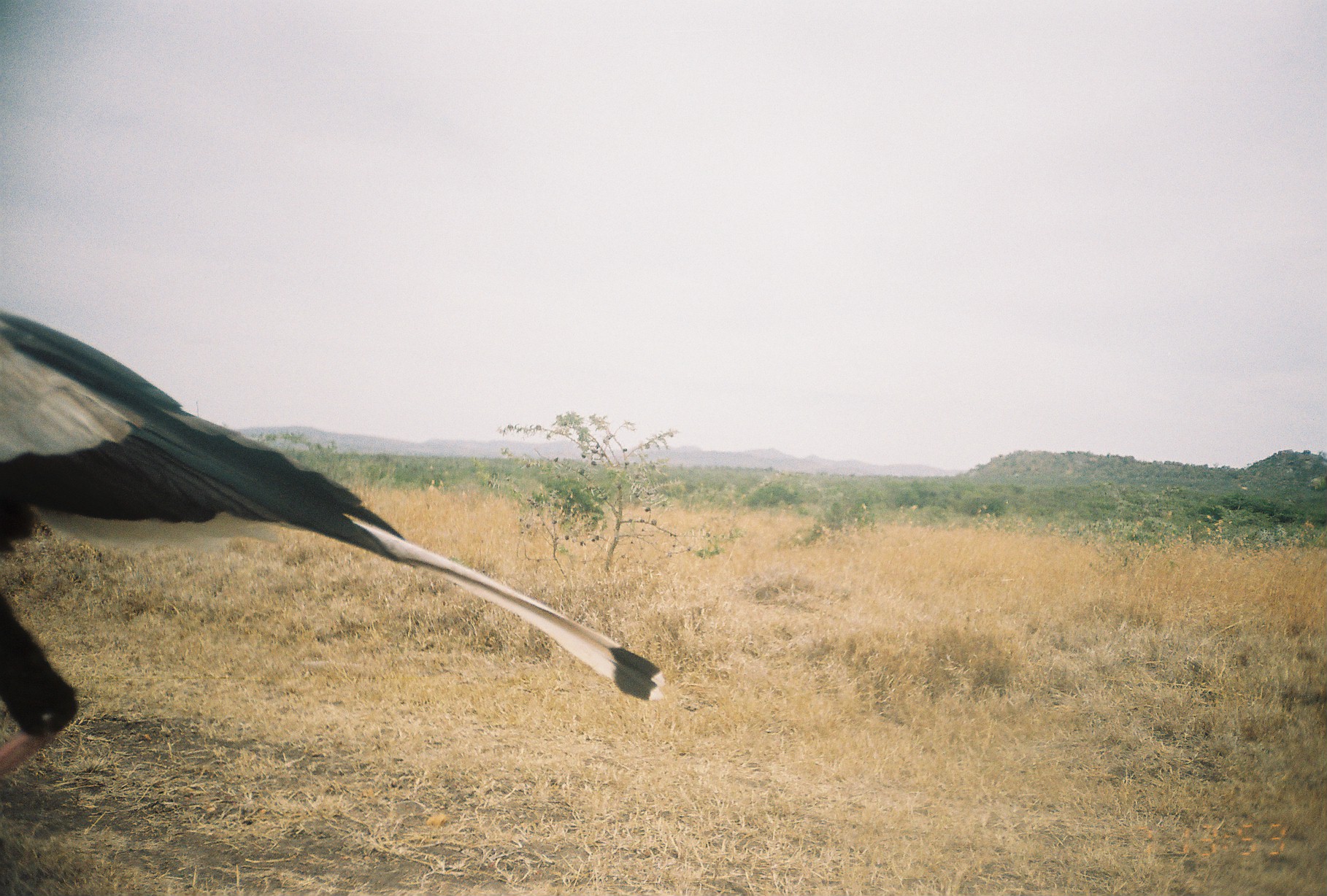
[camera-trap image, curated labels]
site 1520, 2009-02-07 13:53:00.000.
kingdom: Animalia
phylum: Chordata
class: Aves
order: Accipitriformes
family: Sagittariidae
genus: Sagittarius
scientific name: Sagittarius serpentarius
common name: secretarybird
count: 1